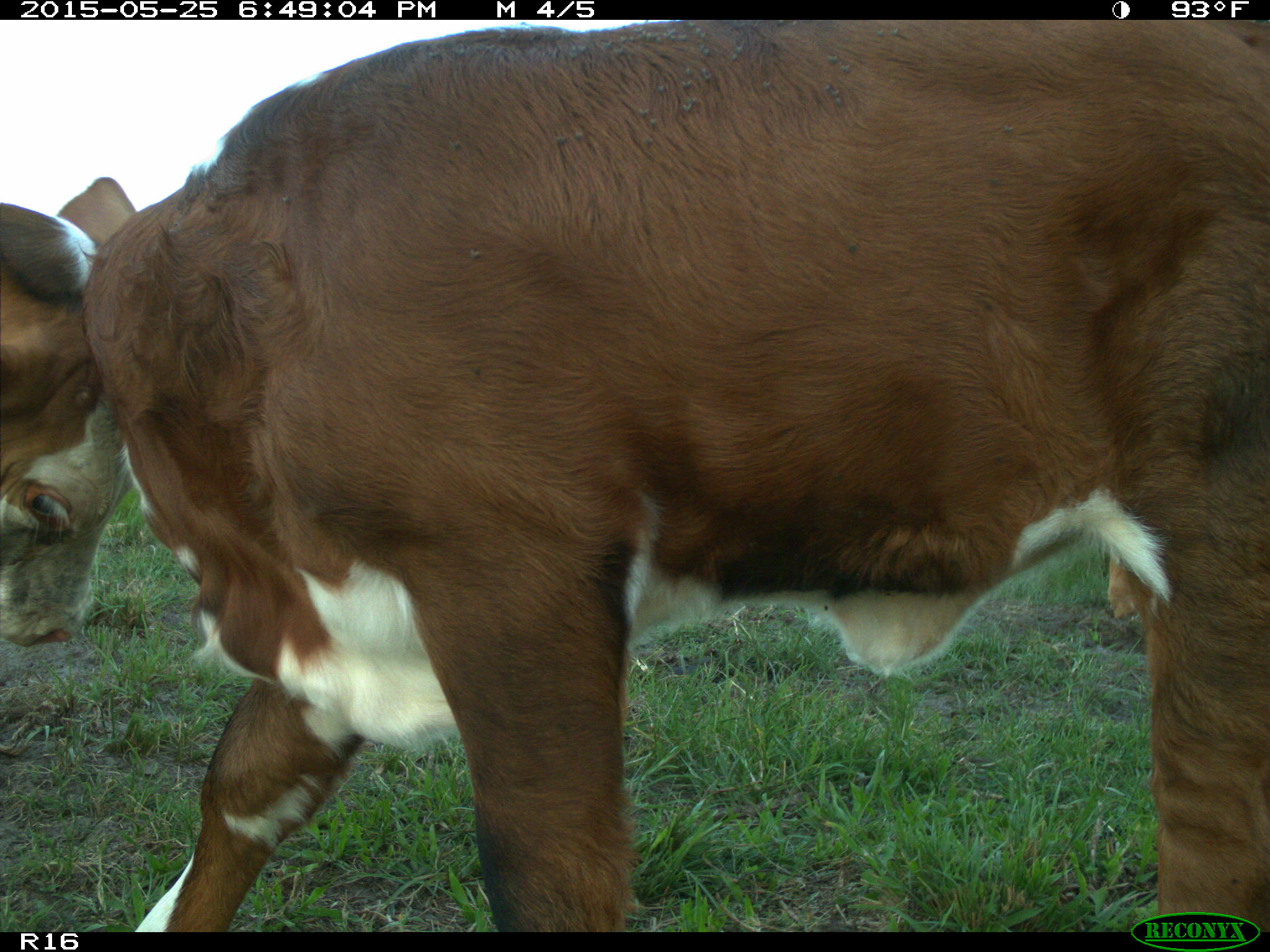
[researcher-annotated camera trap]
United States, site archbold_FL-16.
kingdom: Animalia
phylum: Chordata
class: Mammalia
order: Artiodactyla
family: Bovidae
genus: Bos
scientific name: Bos taurus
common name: domestic cow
Bos taurus (domestic cow).